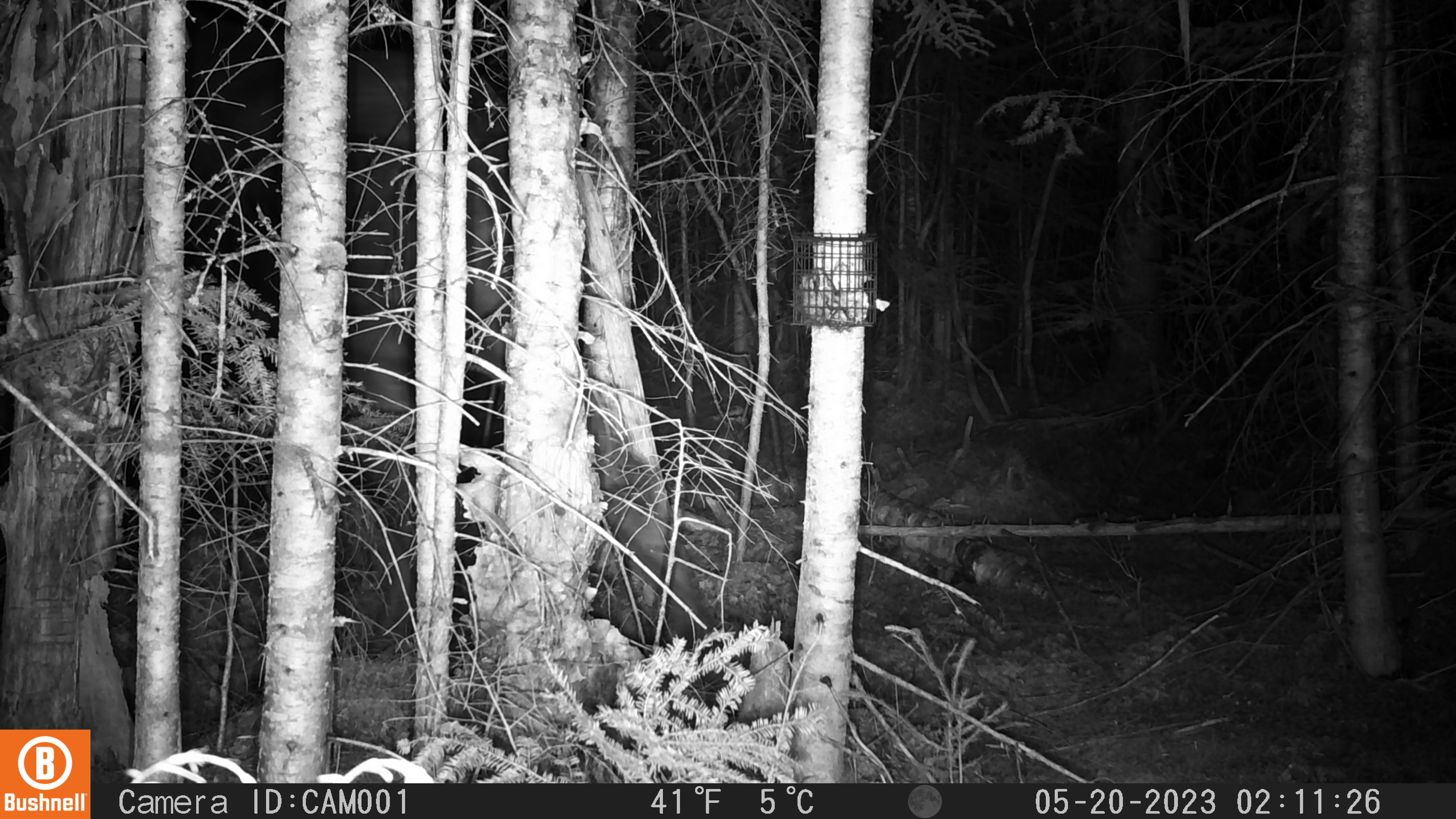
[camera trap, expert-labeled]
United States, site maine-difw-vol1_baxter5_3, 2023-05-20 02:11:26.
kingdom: Animalia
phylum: Chordata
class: Mammalia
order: Artiodactyla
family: Cervidae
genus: Alces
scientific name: Alces alces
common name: moose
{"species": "moose (Alces alces)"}